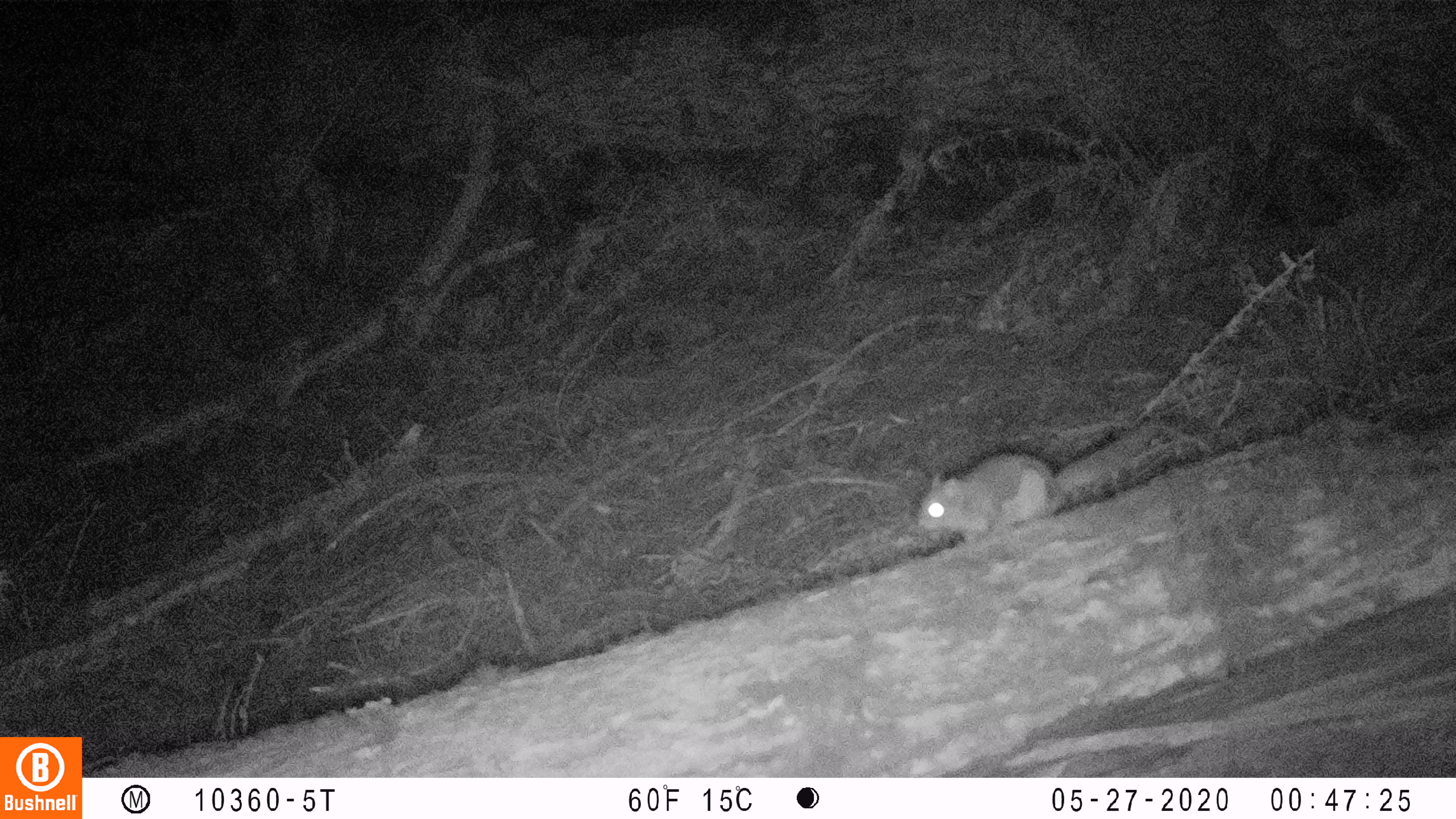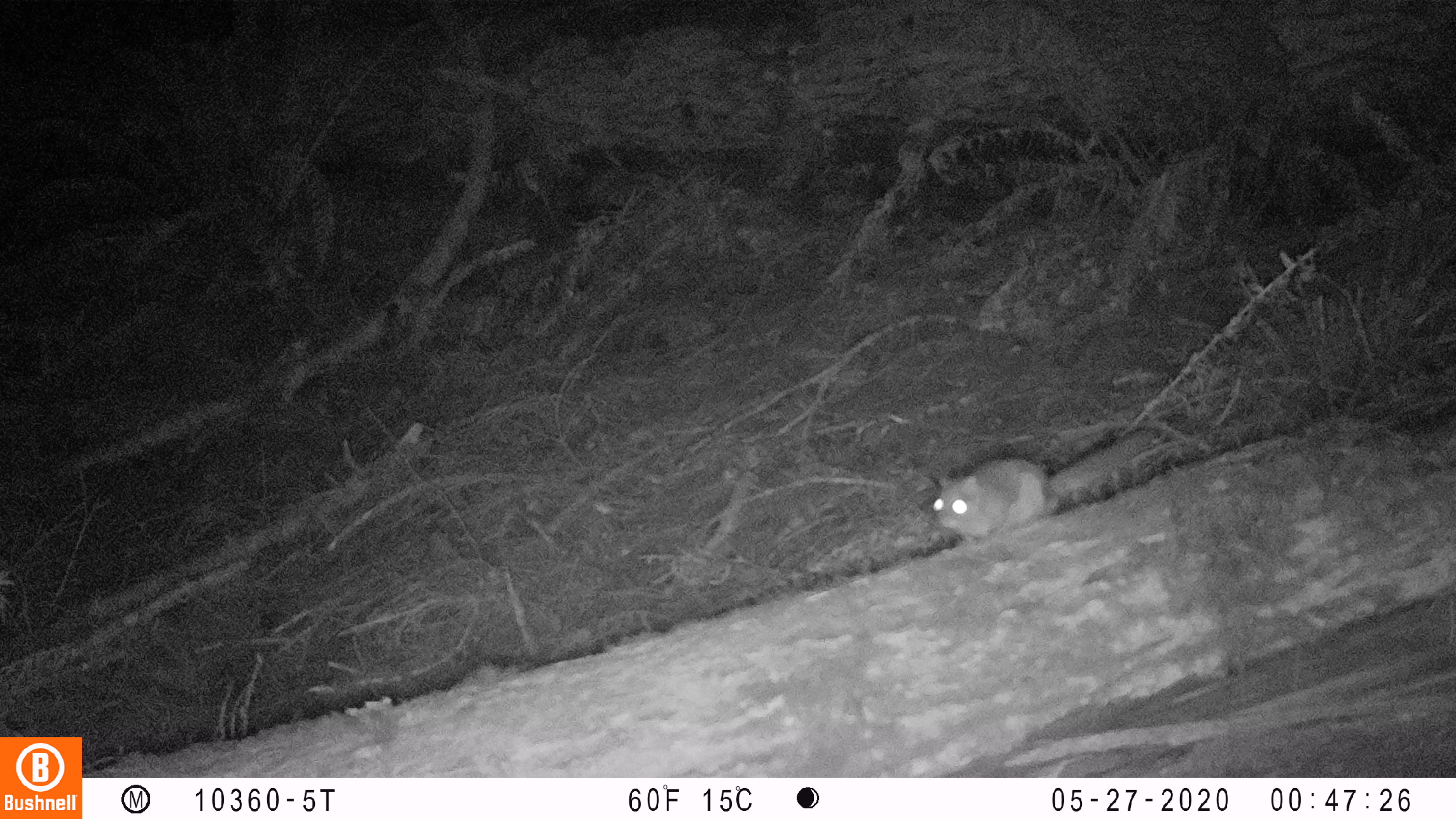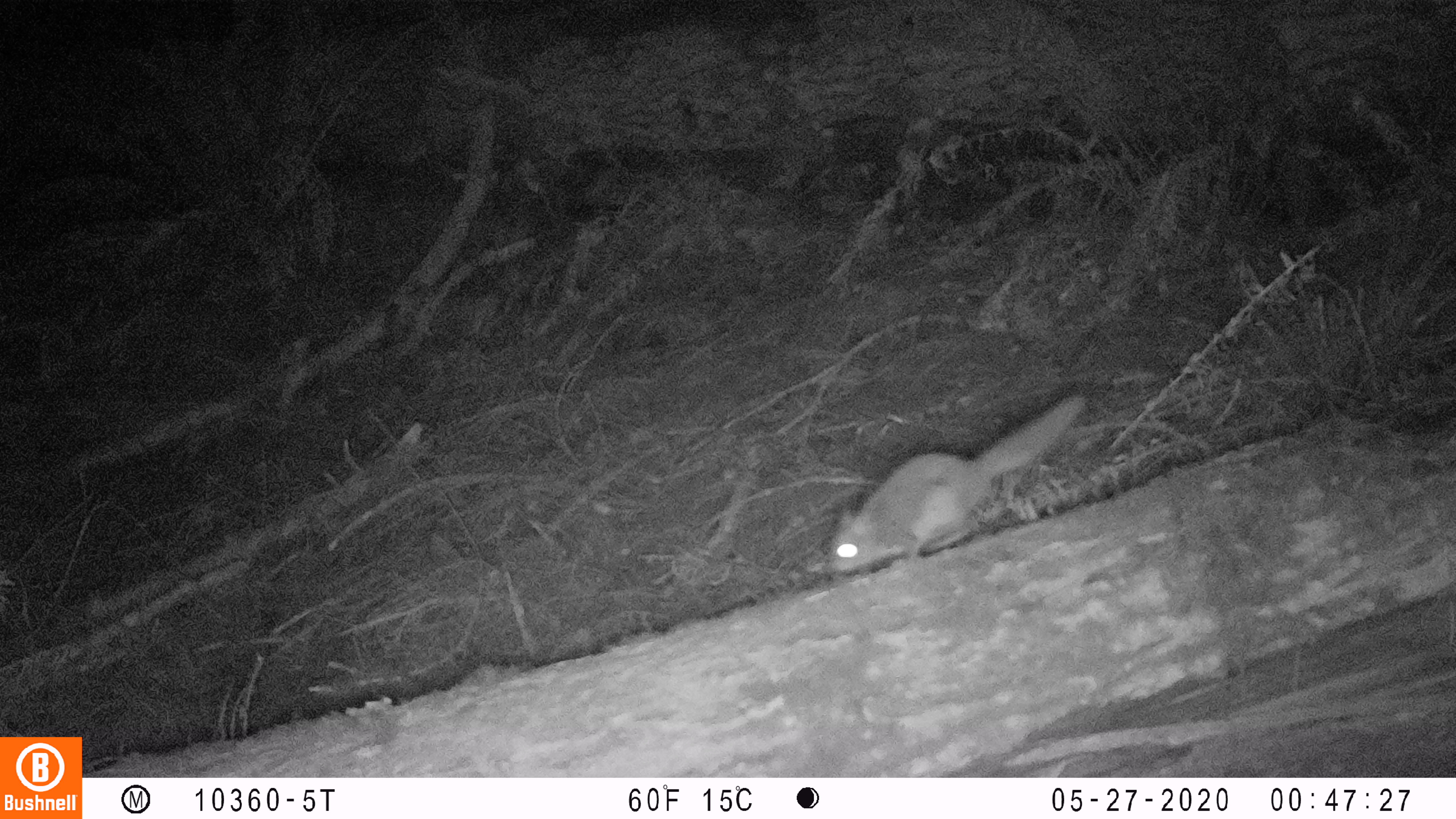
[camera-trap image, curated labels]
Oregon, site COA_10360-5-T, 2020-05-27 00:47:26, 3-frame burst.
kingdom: Animalia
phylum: Chordata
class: Mammalia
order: Rodentia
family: Sciuridae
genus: Glaucomys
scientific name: Glaucomys oregonensis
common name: humboldt's flying squirrel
Humboldt's flying squirrel (Glaucomys oregonensis).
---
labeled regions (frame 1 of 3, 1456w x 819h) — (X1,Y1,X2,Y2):
humboldt's flying squirrel: (902,411,1172,553)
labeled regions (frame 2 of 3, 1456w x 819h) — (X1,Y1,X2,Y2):
humboldt's flying squirrel: (920,412,1172,557)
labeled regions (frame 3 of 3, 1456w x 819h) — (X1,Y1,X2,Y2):
humboldt's flying squirrel: (807,384,1098,590)